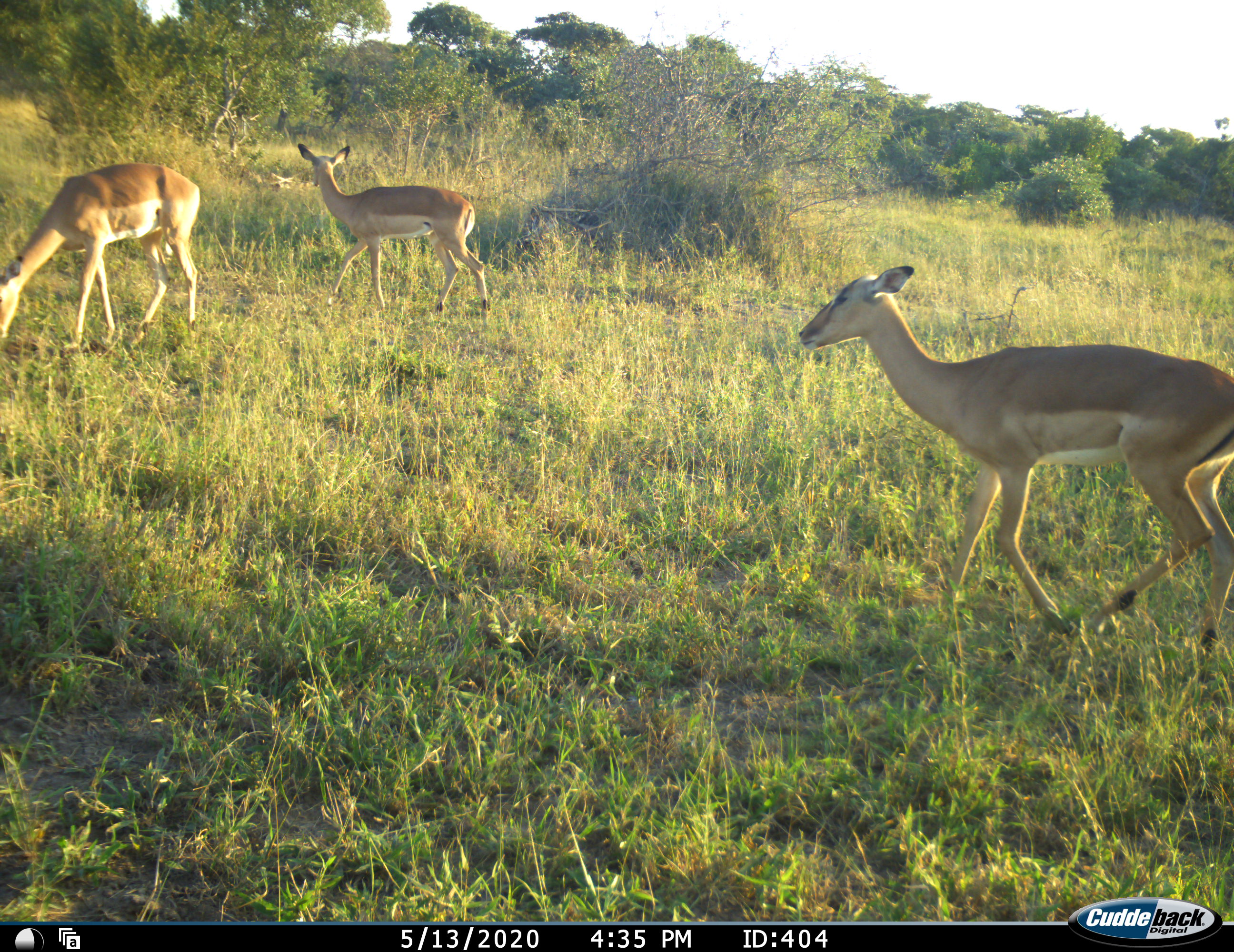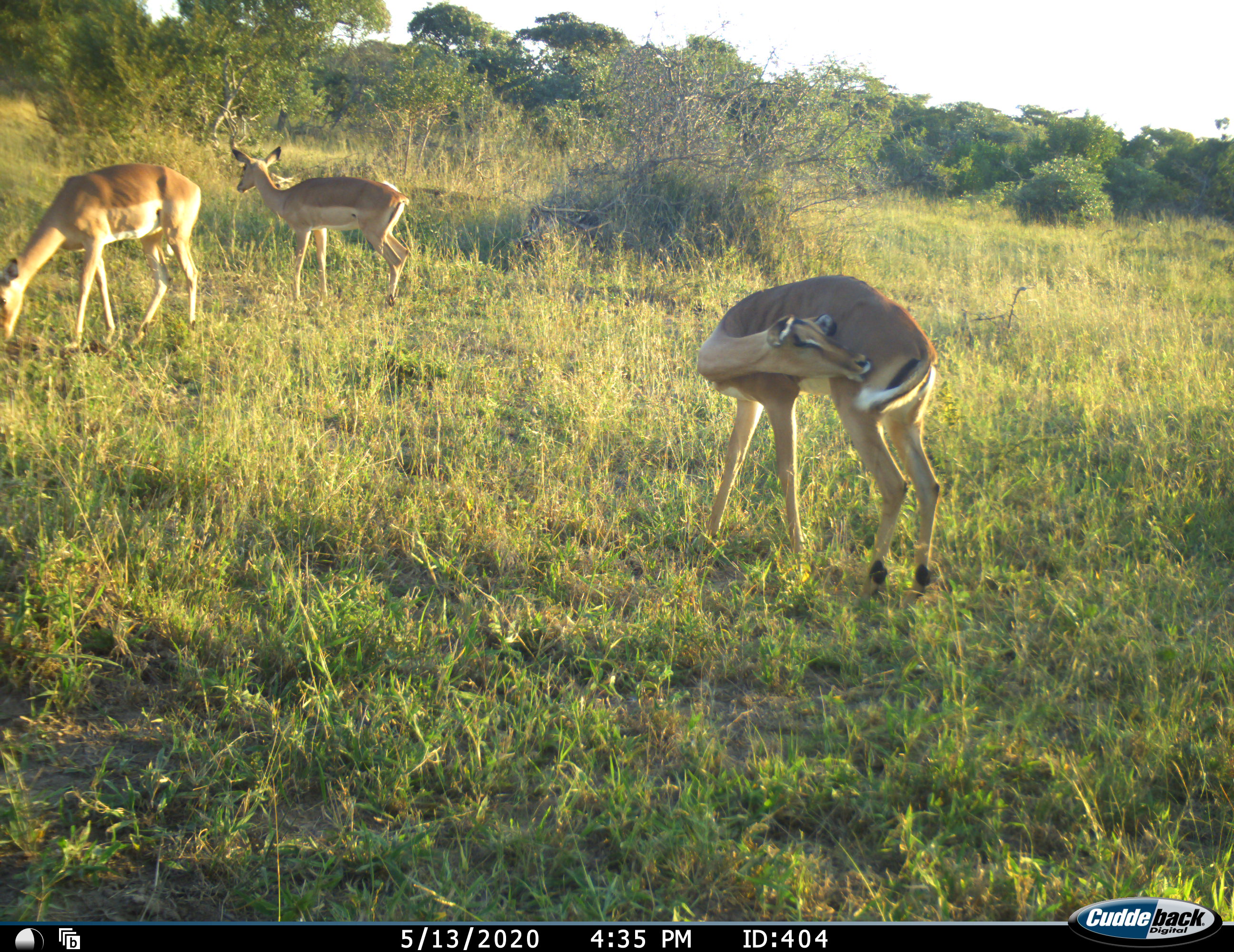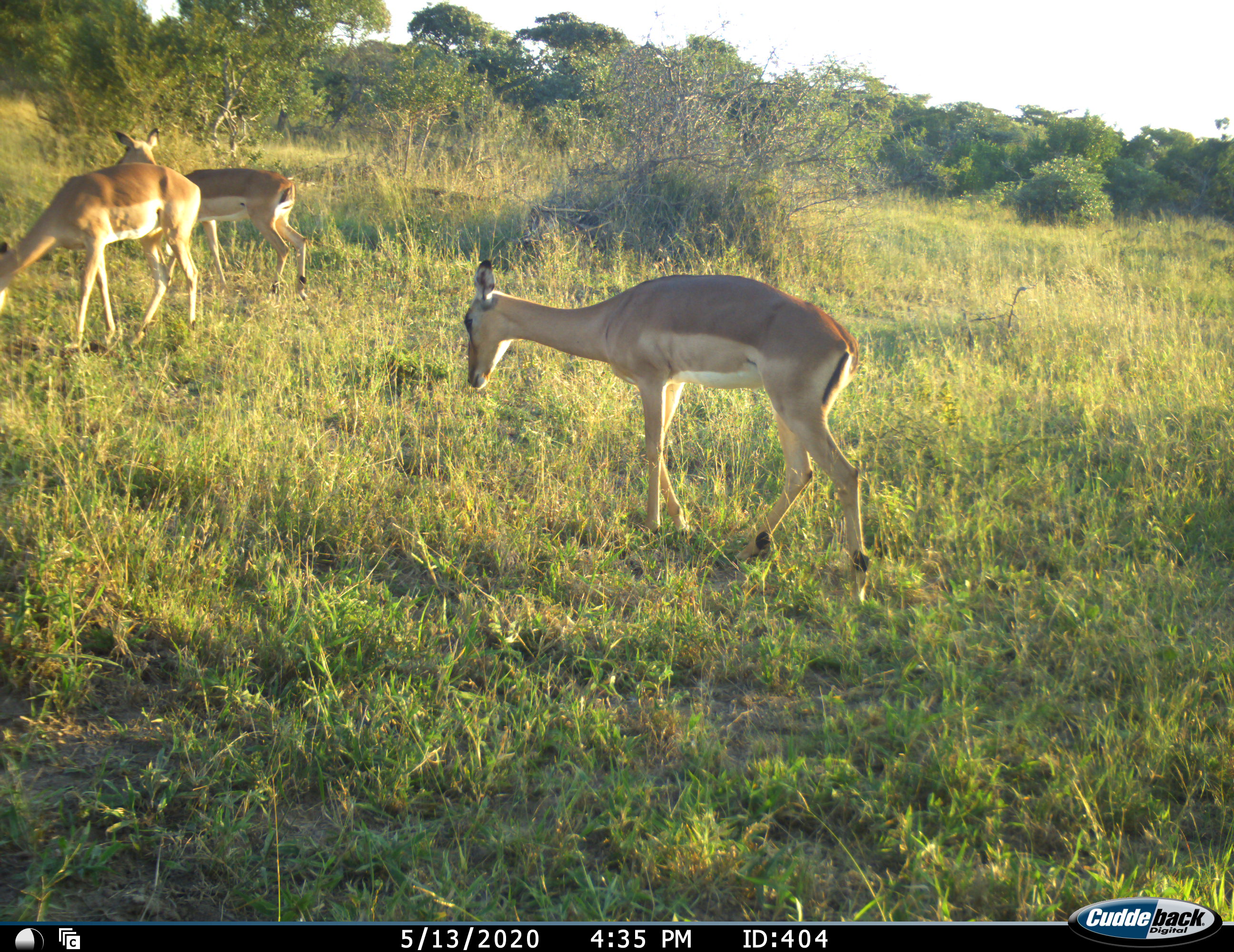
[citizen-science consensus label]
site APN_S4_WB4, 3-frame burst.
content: unidentified animal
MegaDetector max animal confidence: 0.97